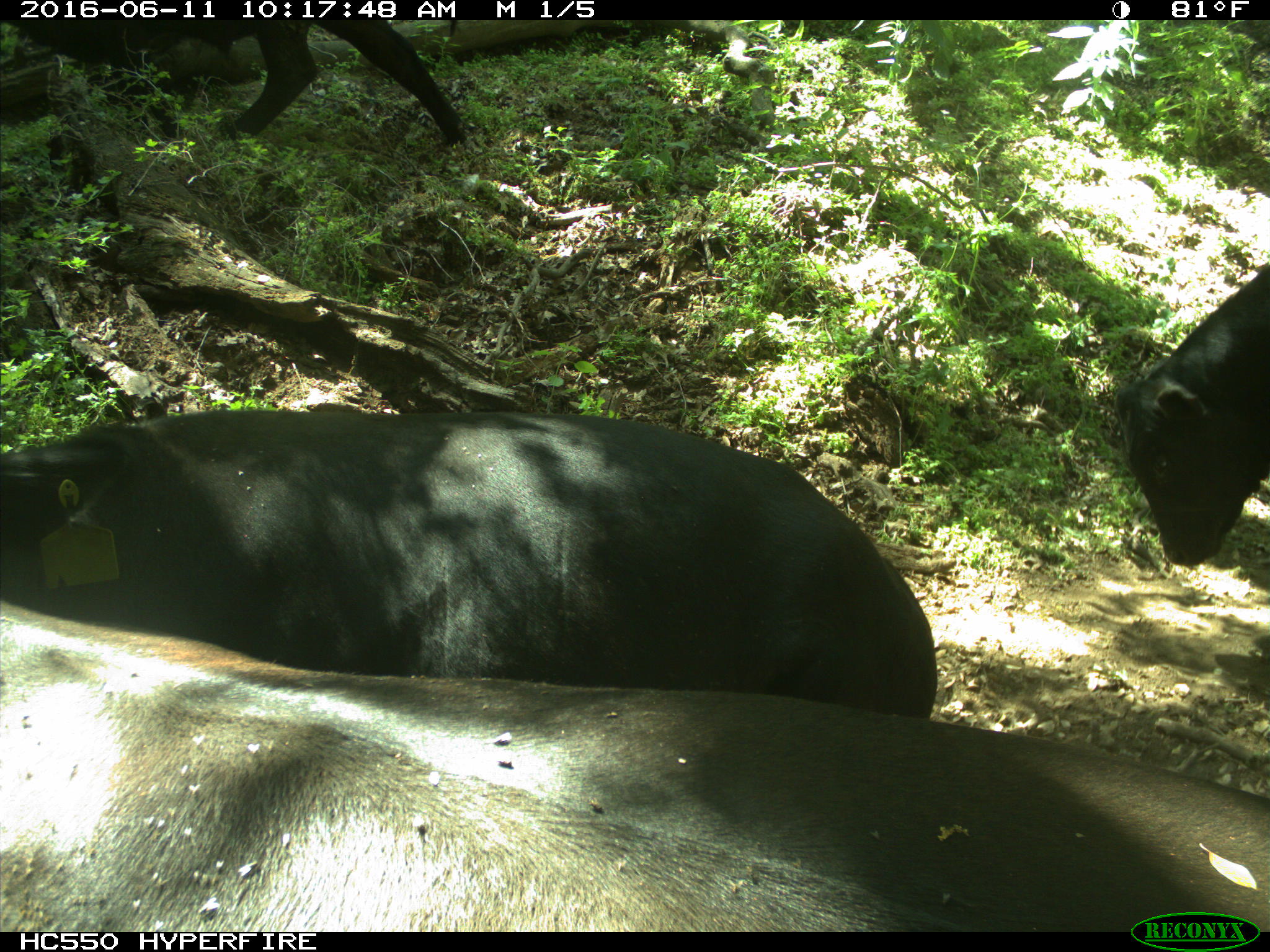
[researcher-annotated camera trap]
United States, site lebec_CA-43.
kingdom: Animalia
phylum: Chordata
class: Mammalia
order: Artiodactyla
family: Bovidae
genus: Bos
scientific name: Bos taurus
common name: domestic cow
Bos taurus (domestic cow).